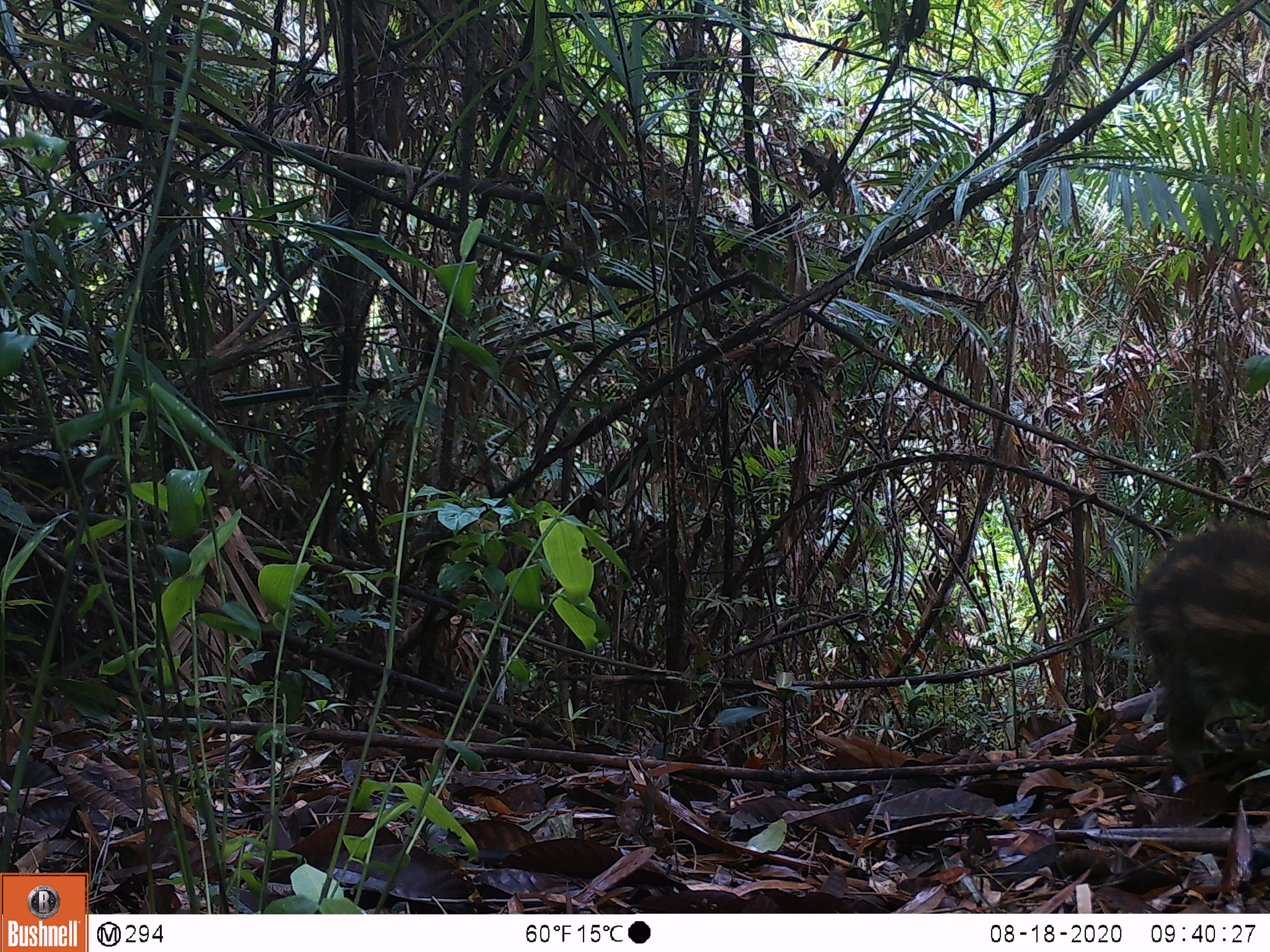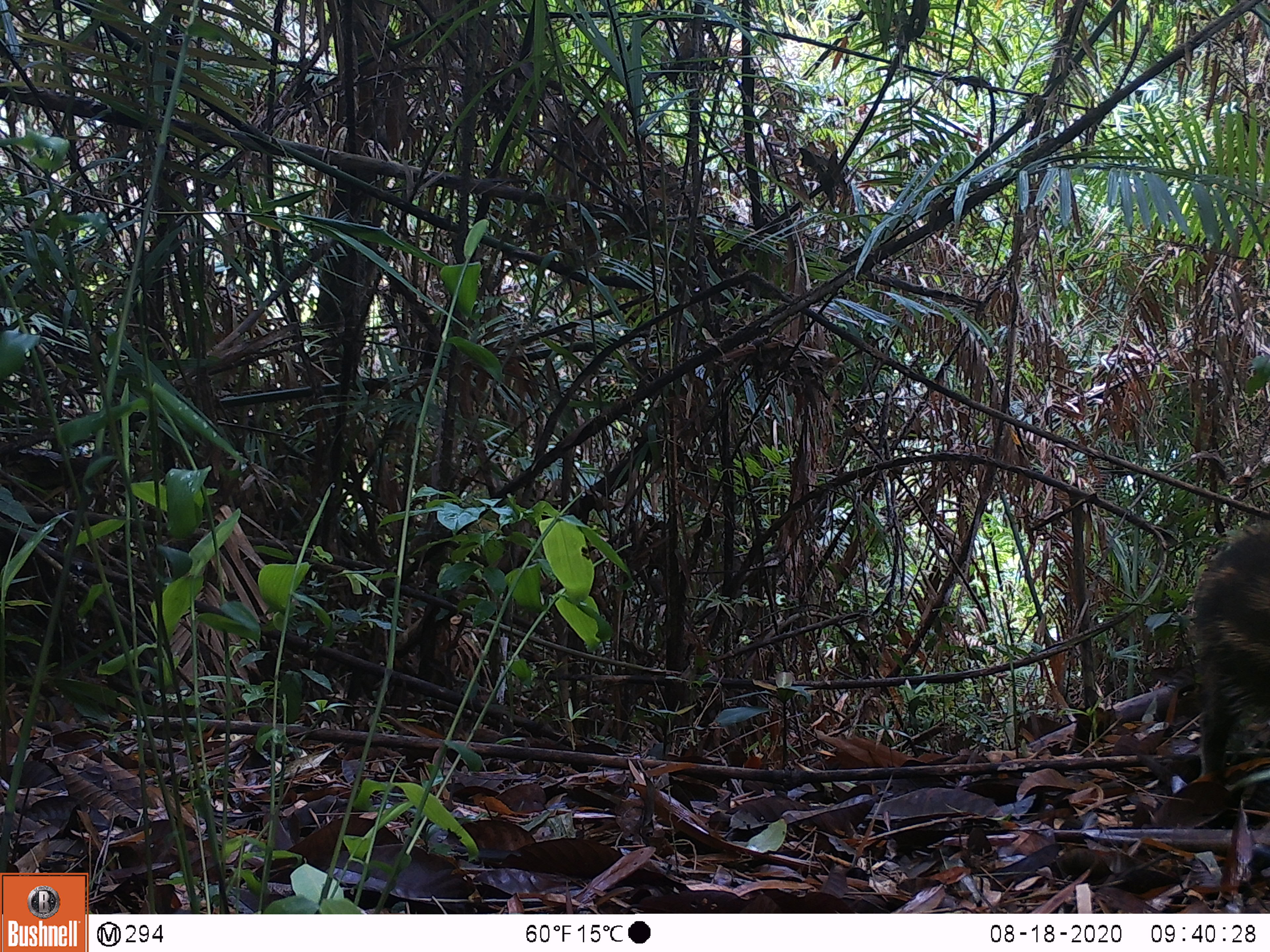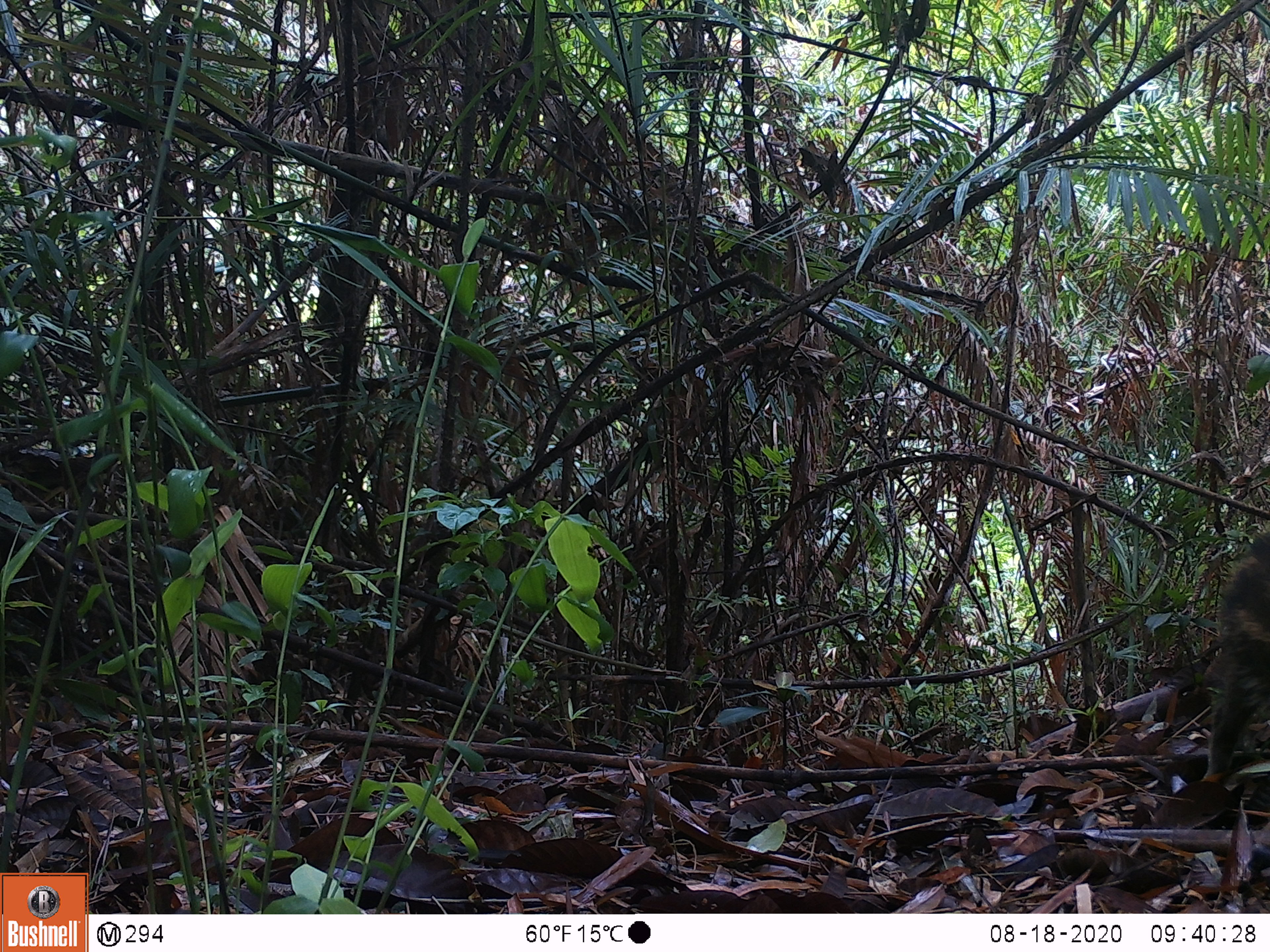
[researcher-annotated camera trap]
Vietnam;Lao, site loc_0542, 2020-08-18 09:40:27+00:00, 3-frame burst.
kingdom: Animalia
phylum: Chordata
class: Mammalia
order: Artiodactyla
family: Suidae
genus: Sus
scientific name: Sus scrofa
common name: eurasian wild pig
Eurasian wild pig (Sus scrofa). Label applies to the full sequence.